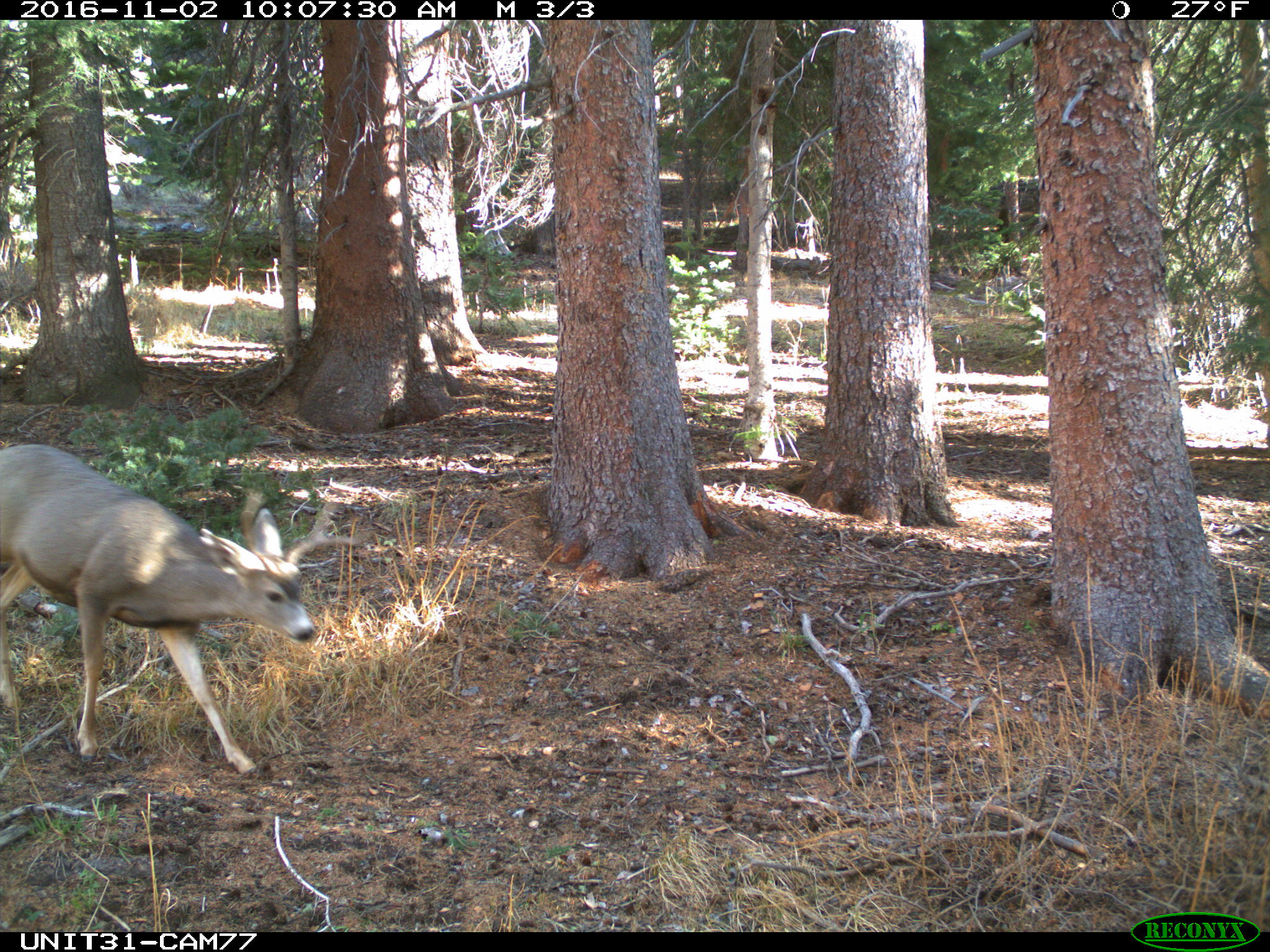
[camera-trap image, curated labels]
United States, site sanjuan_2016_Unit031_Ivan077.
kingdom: Animalia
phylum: Chordata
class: Mammalia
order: Artiodactyla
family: Cervidae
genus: Odocoileus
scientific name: Odocoileus hemionus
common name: mule deer